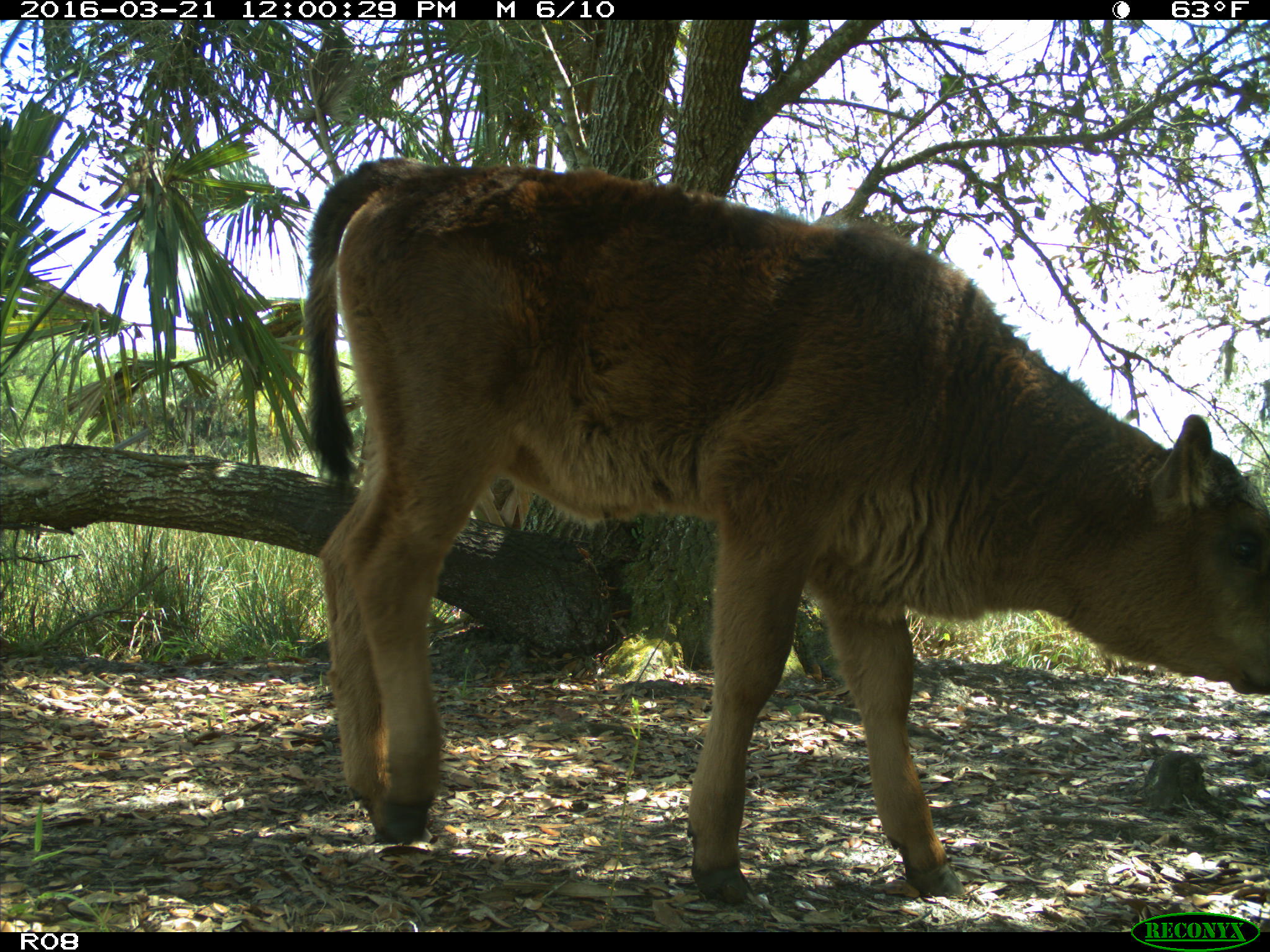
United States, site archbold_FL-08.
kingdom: Animalia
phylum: Chordata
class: Mammalia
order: Artiodactyla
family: Bovidae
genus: Bos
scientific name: Bos taurus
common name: domestic cow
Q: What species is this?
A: Bos taurus (domestic cow).